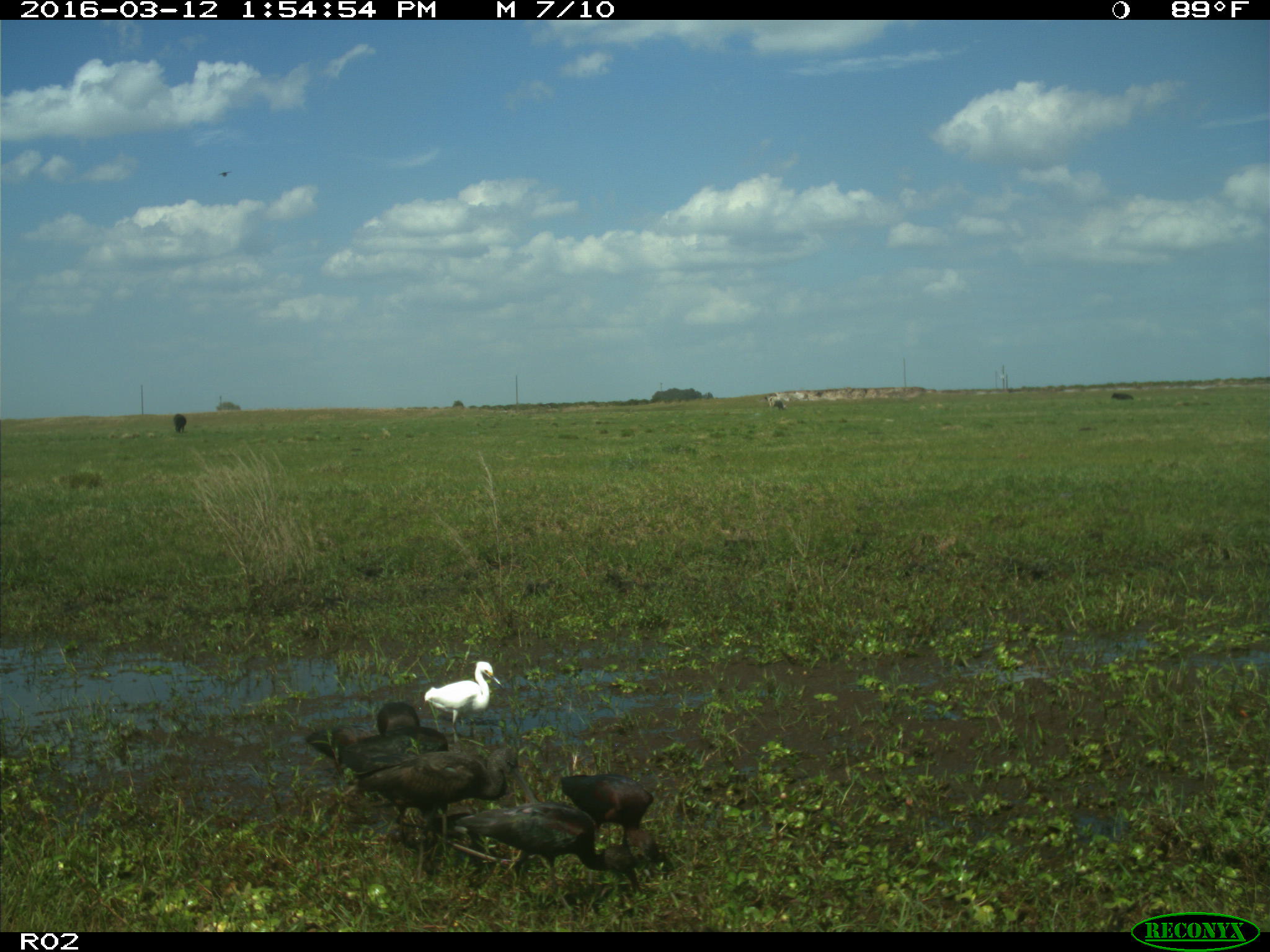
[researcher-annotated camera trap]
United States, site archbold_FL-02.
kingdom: Animalia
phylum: Chordata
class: Mammalia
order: Artiodactyla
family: Bovidae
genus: Bos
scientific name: Bos taurus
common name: domestic cow